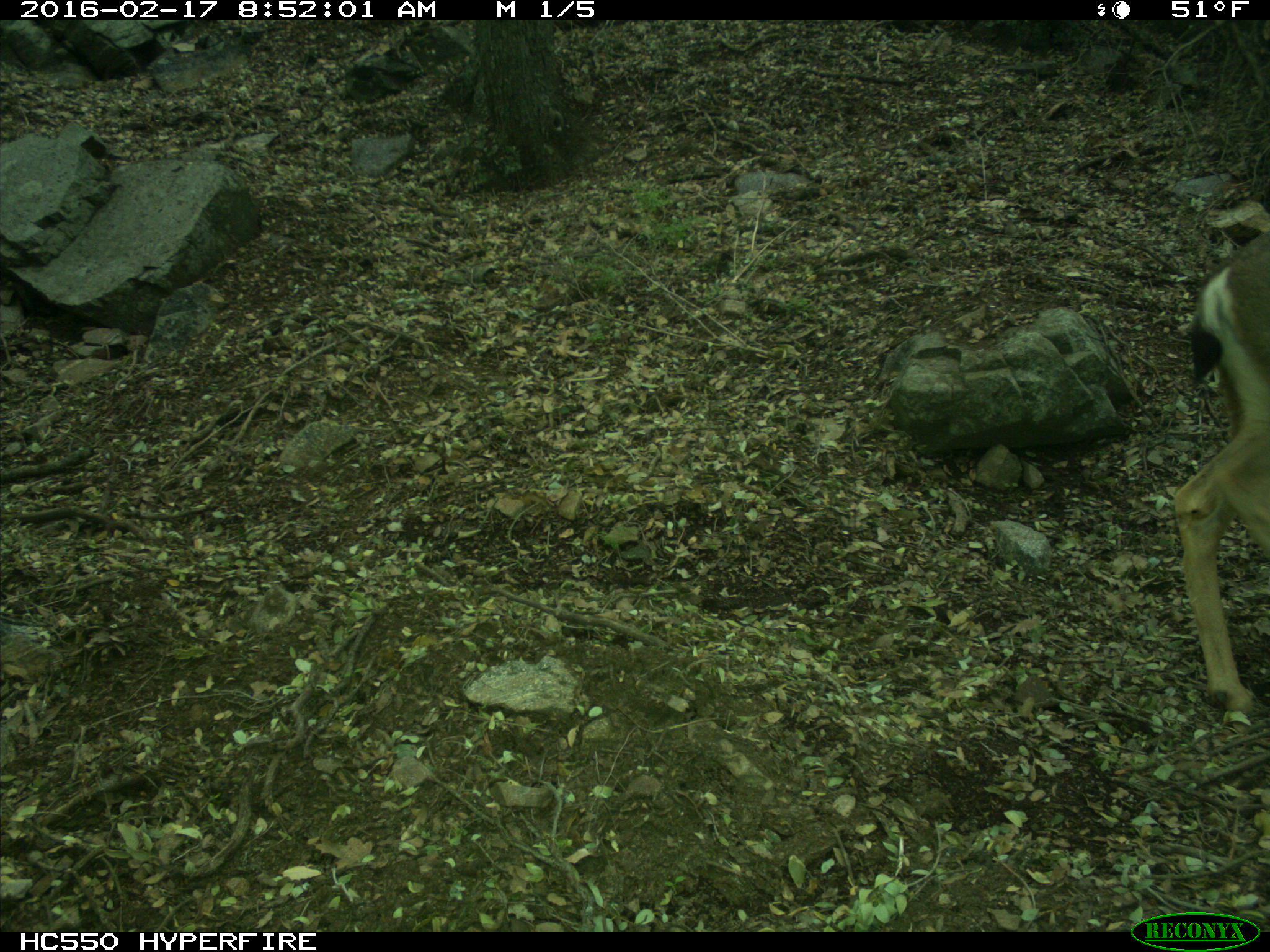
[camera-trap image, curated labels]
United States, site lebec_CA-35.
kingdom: Animalia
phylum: Chordata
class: Mammalia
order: Artiodactyla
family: Cervidae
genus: Odocoileus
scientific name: Odocoileus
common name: deer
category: unidentified deer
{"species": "unidentified deer (deer) (Odocoileus)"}